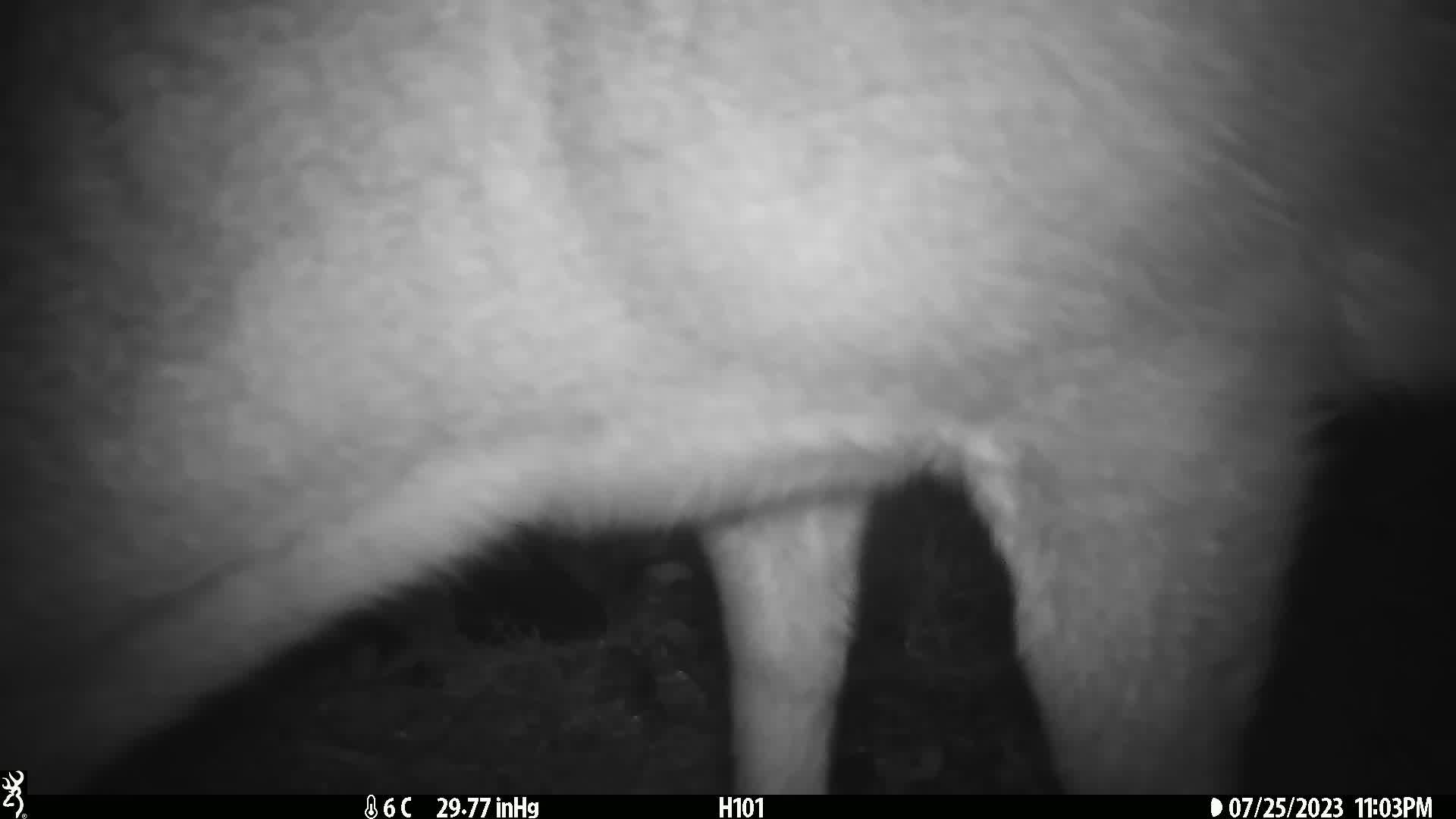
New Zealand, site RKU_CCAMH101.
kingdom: Animalia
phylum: Chordata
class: Mammalia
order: Artiodactyla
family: Cervidae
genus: Odocoileus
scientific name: Odocoileus virginianus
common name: white-tailed deer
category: white tailed deer